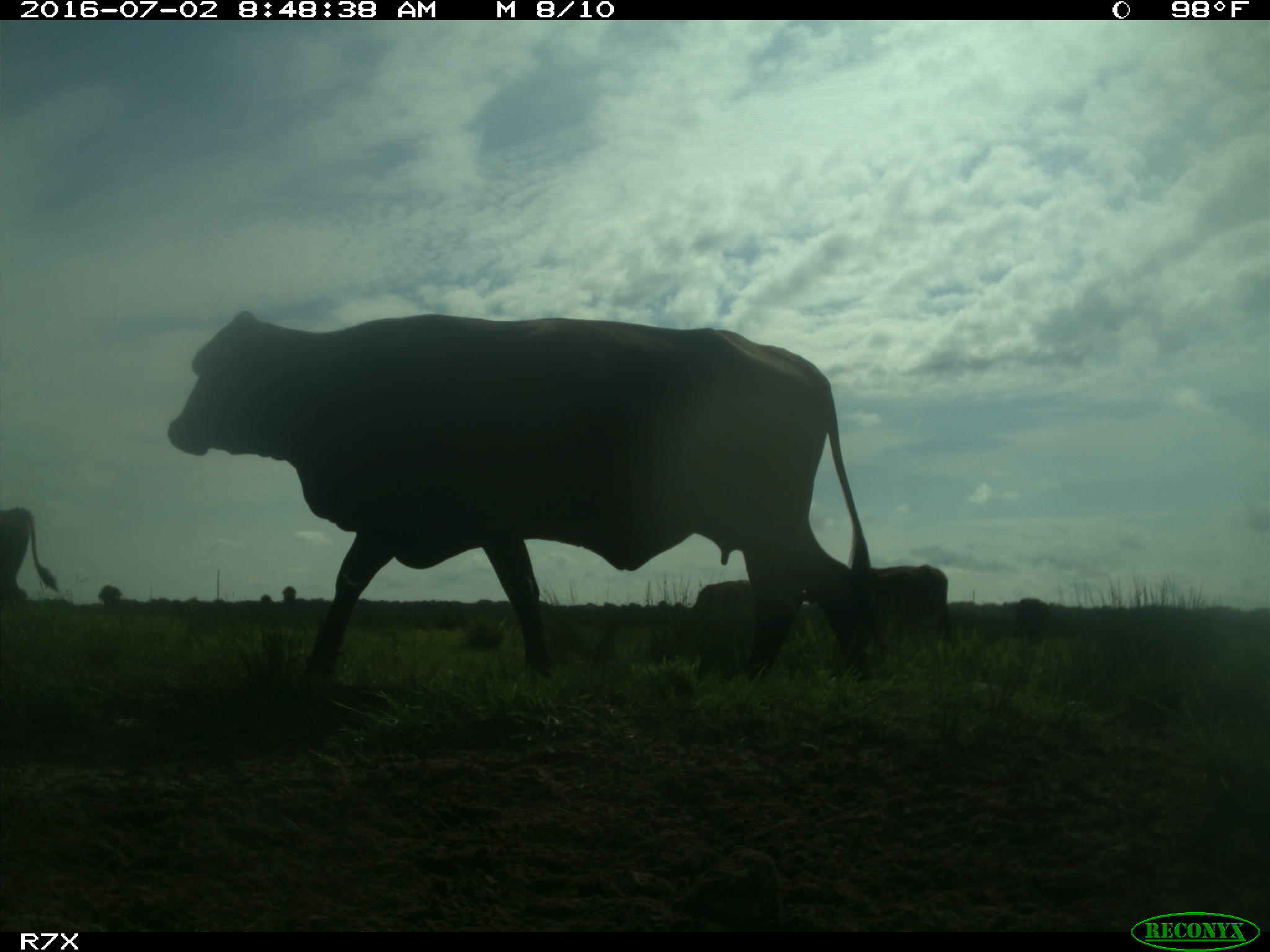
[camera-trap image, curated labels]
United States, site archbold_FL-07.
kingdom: Animalia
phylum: Chordata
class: Mammalia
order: Artiodactyla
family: Bovidae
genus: Bos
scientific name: Bos taurus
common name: domestic cow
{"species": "Bos taurus (domestic cow)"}